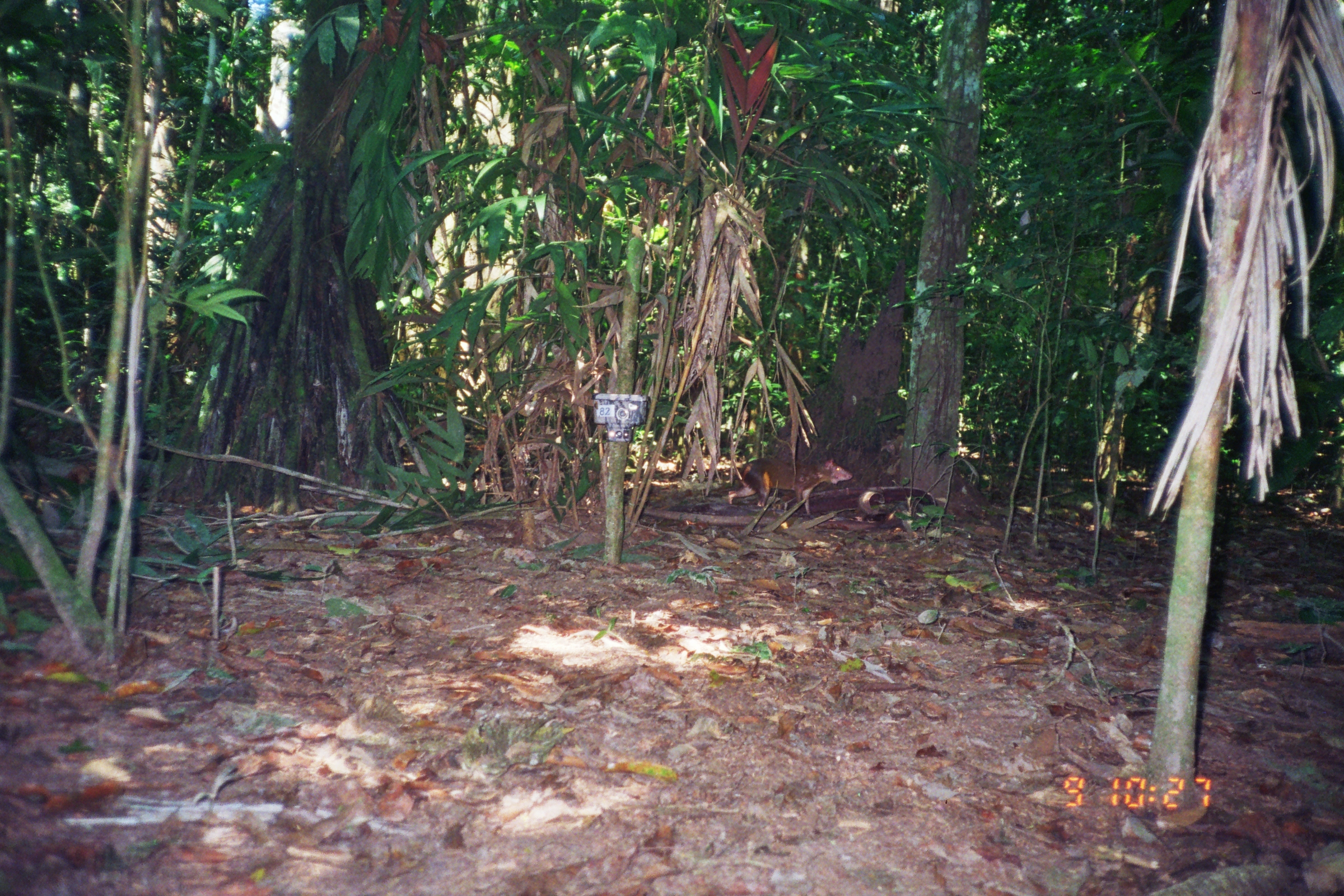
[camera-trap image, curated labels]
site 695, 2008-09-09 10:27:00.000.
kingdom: Animalia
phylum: Chordata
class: Mammalia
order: Rodentia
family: Dasyproctidae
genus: Dasyprocta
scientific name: Dasyprocta punctata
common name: central american agouti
Dasyprocta punctata (central american agouti).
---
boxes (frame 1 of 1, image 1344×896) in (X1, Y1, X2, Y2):
dasyprocta punctata: (727, 457, 853, 518)